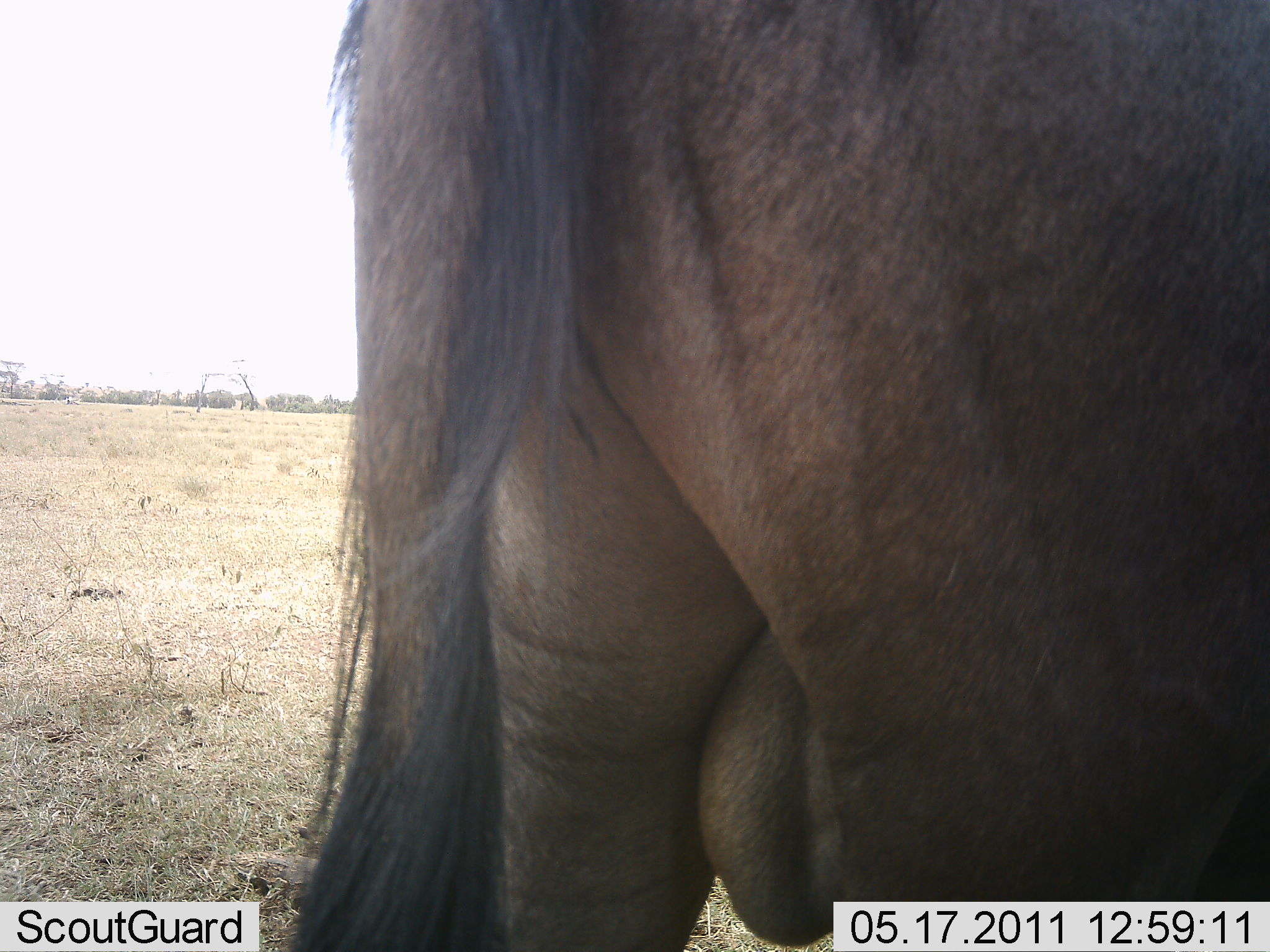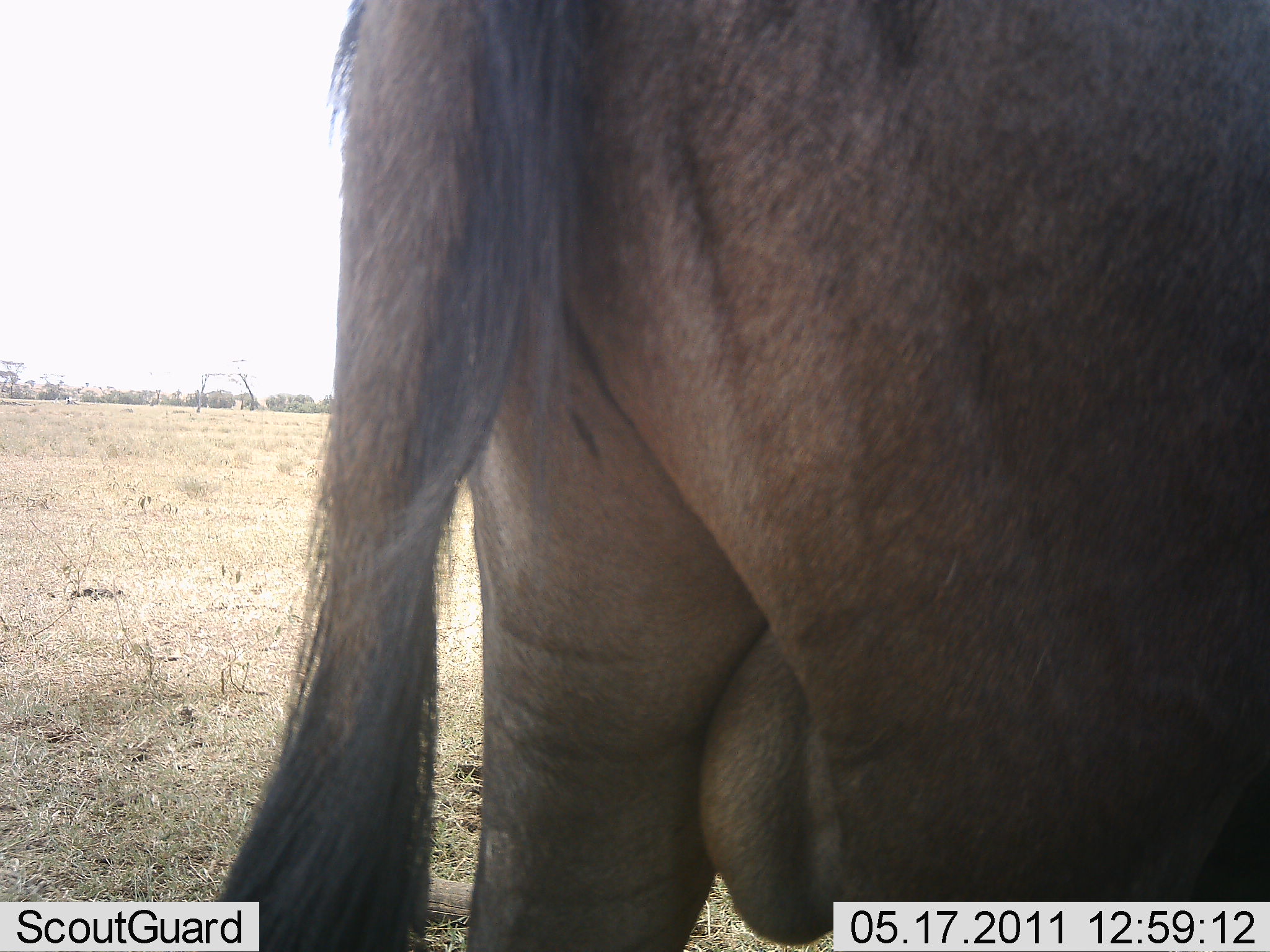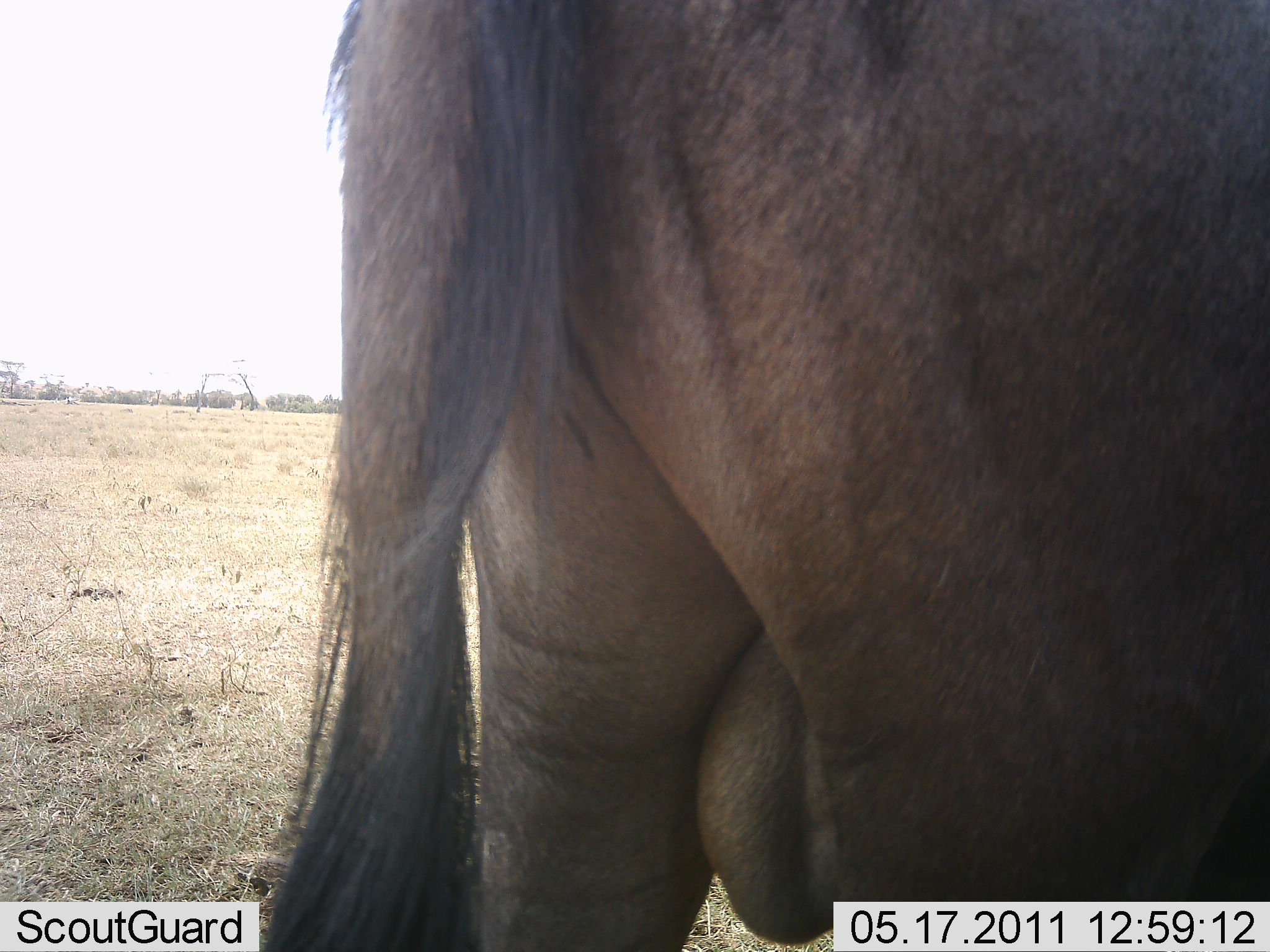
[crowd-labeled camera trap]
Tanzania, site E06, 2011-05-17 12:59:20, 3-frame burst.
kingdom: Animalia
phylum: Chordata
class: Mammalia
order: Artiodactyla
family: Bovidae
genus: Connochaetes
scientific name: Connochaetes taurinus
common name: blue wildebeest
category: wildebeest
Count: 1.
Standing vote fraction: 100%.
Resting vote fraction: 0%.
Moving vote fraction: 0%.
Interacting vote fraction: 0%.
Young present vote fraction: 0%.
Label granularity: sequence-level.